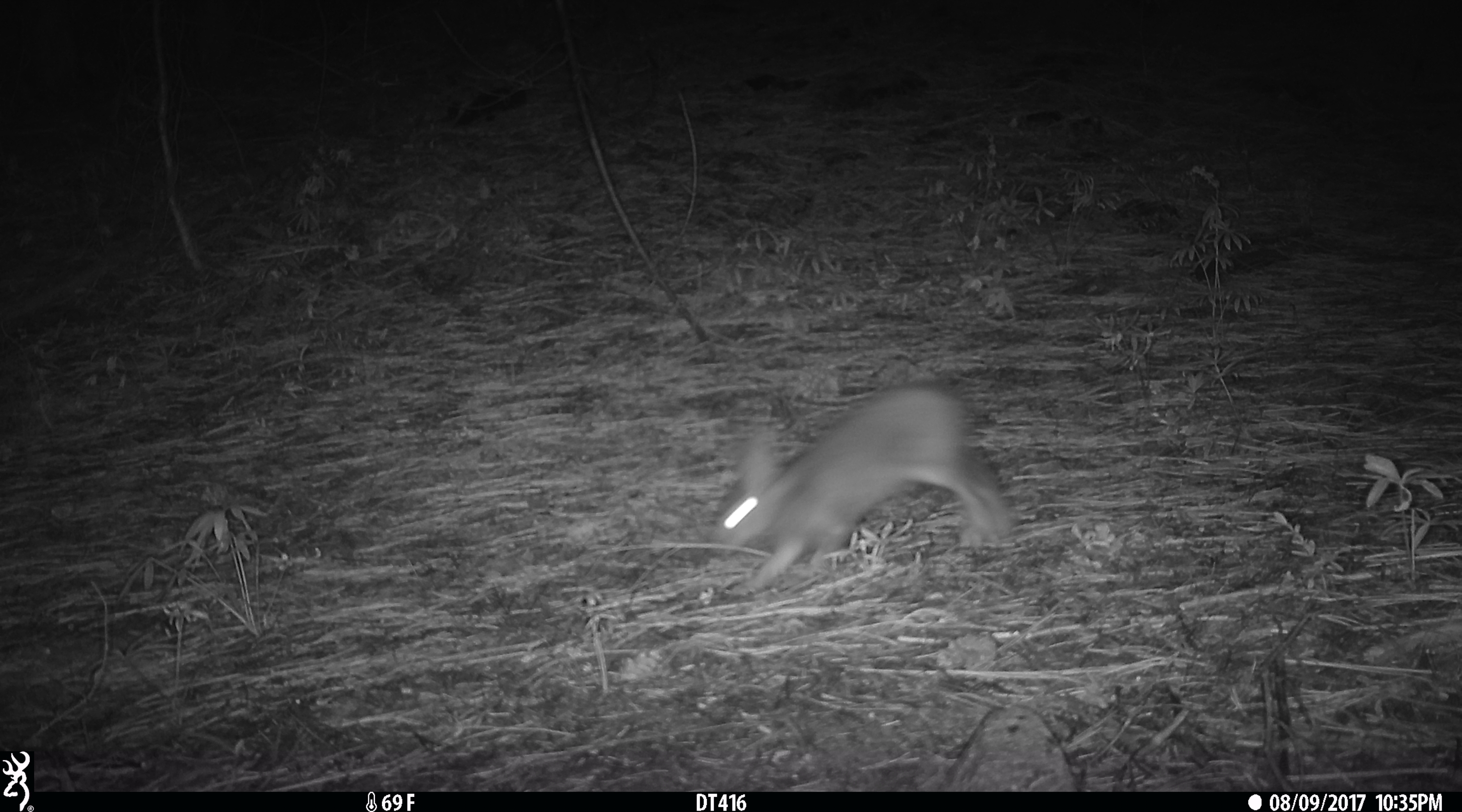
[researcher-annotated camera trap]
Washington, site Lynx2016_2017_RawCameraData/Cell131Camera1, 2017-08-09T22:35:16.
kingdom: Animalia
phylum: Chordata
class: Mammalia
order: Lagomorpha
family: Leporidae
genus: Lepus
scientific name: Lepus americanus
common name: snowshoe hare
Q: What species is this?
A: Lepus americanus (snowshoe hare).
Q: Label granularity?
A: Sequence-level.